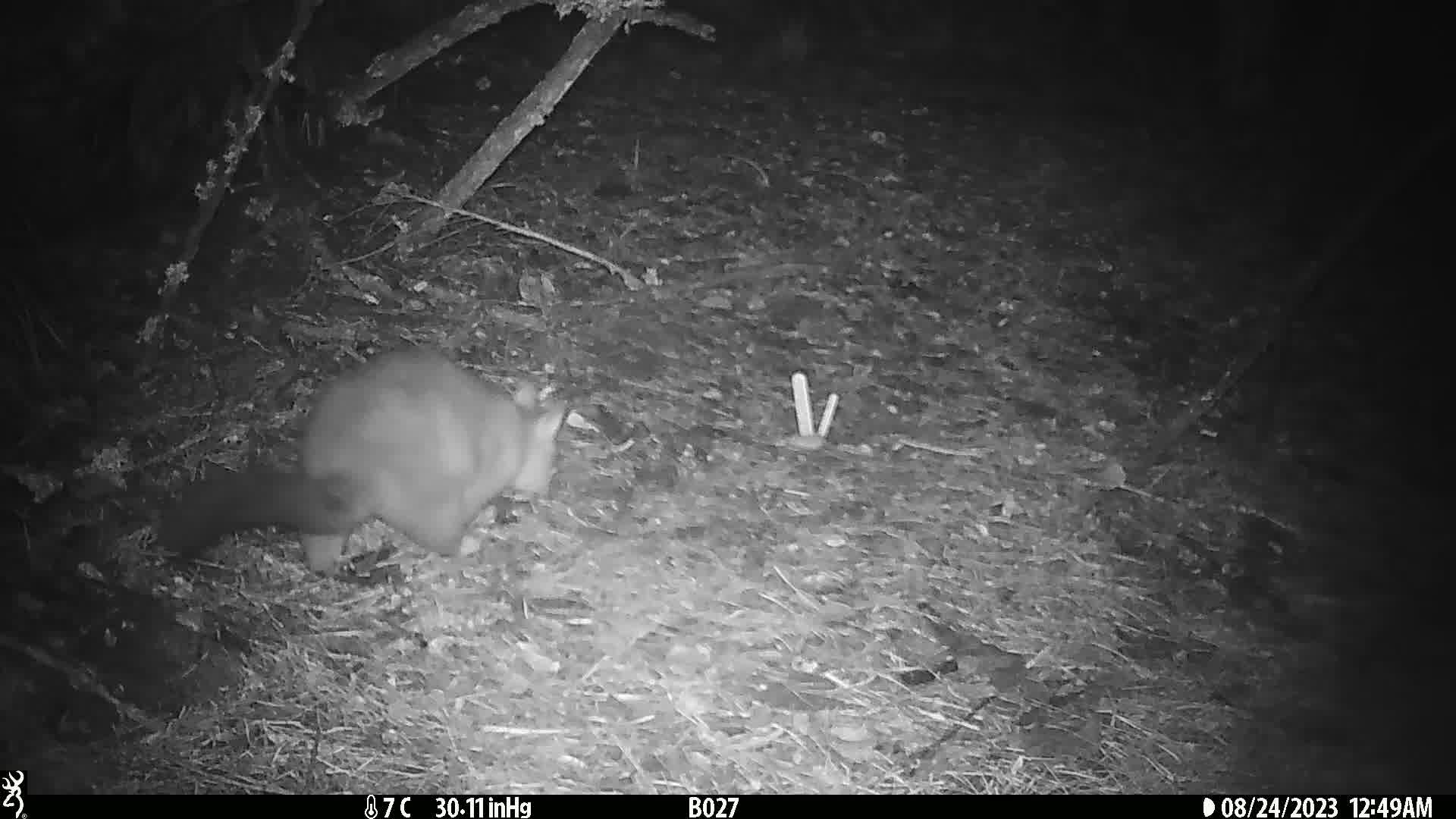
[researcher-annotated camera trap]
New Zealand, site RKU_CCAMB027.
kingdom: Animalia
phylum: Chordata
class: Mammalia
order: Diprotodontia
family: Phalangeridae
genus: Trichosurus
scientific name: Trichosurus vulpecula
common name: common brushtail possum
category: possum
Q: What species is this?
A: Possum (common brushtail possum) (Trichosurus vulpecula).